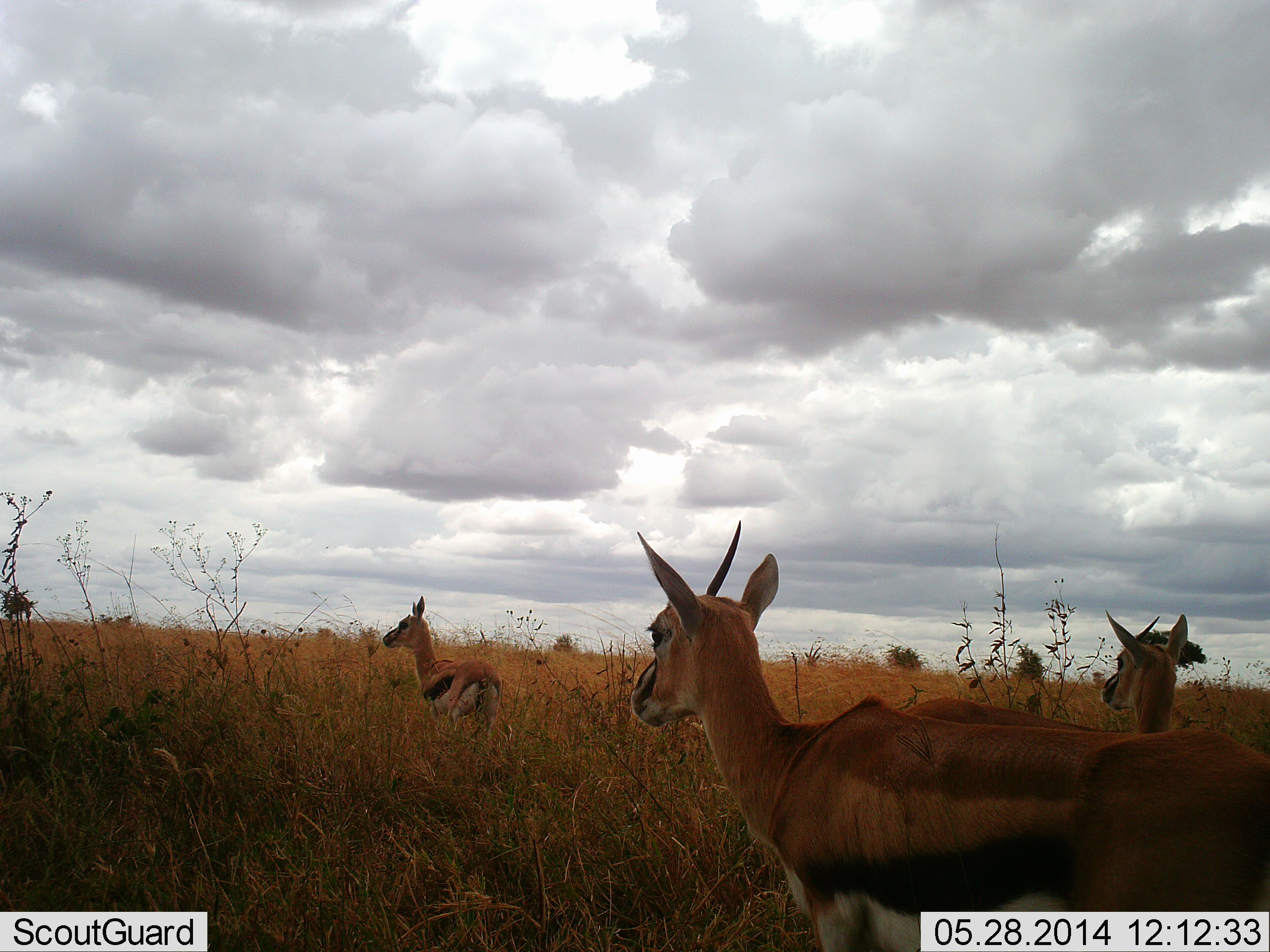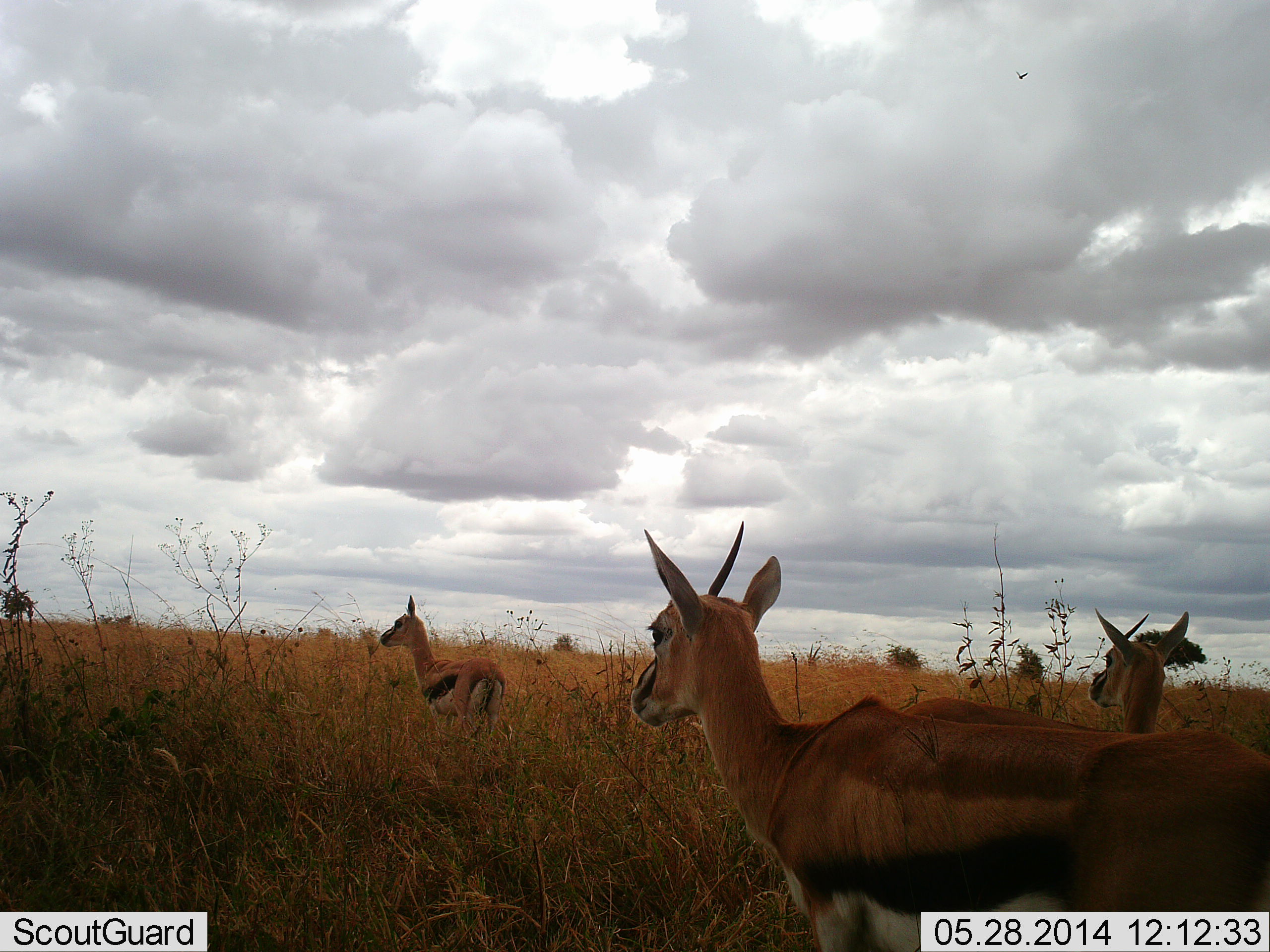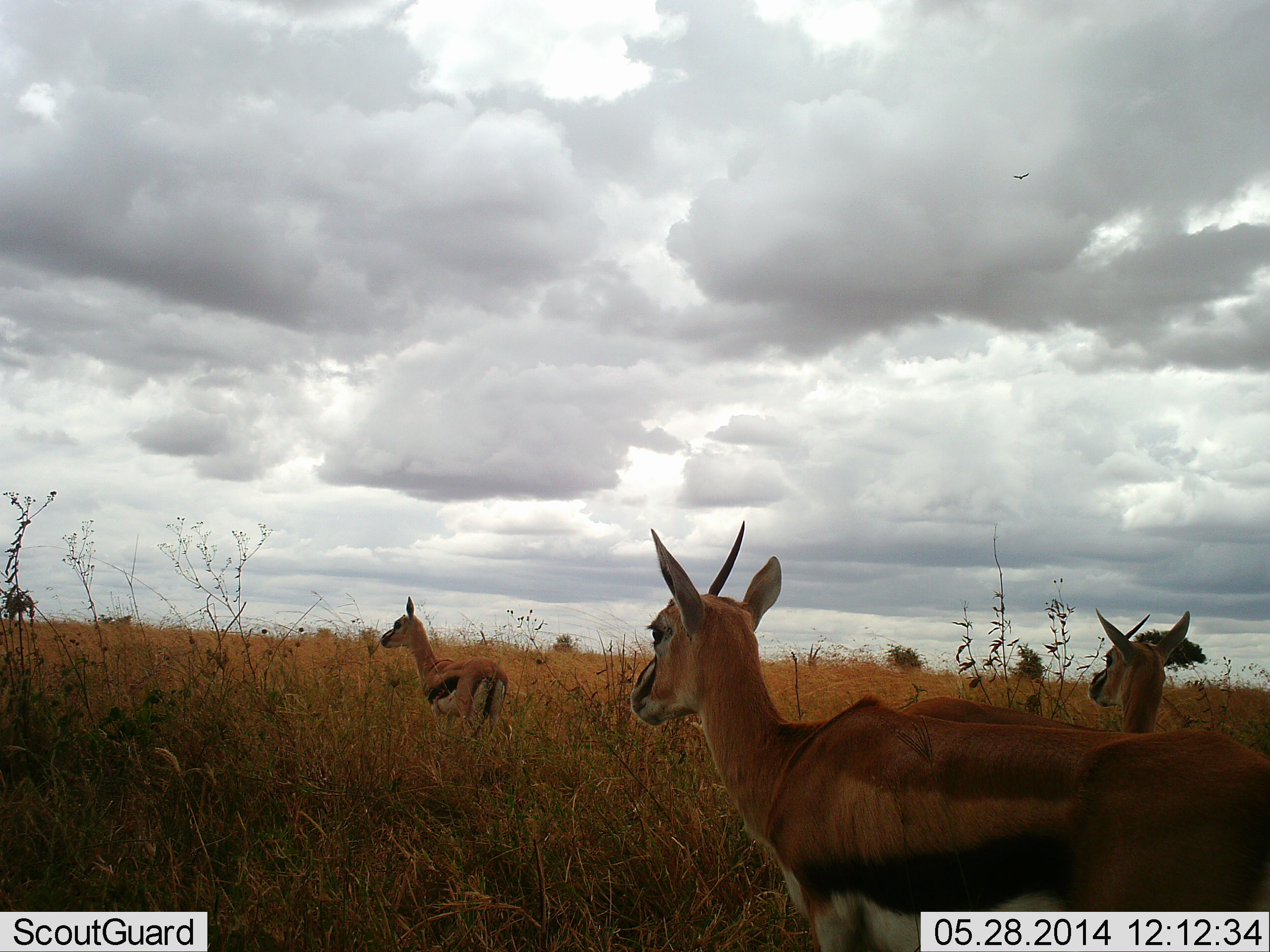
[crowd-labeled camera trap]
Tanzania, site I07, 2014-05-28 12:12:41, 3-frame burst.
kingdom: Animalia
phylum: Chordata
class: Mammalia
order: Artiodactyla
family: Bovidae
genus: Eudorcas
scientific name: Eudorcas thomsonii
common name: thomson's gazelle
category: gazellethomsons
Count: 3.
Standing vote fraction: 100%.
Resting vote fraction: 0%.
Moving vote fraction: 0%.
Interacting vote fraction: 0%.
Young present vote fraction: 0%.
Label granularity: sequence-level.